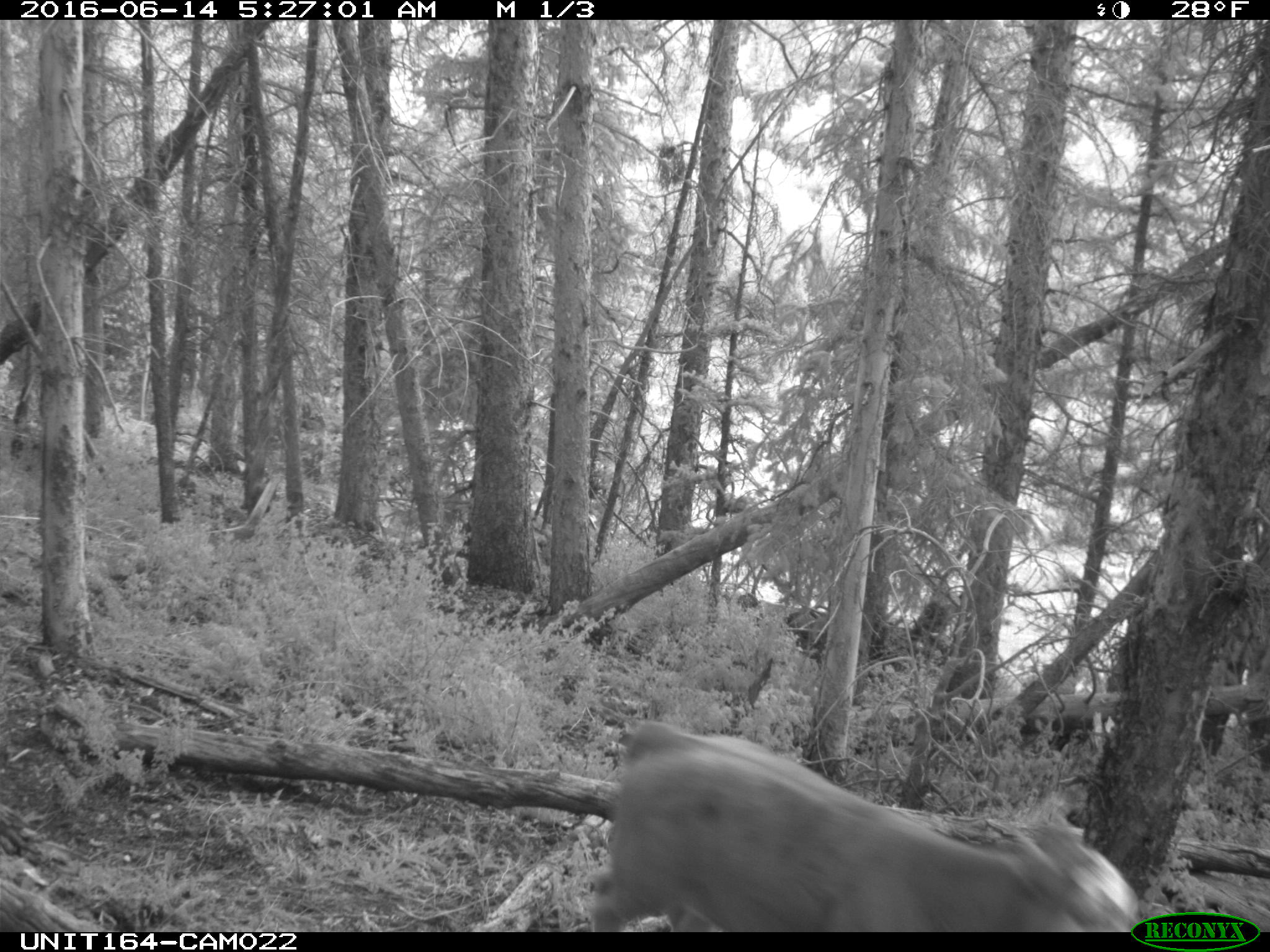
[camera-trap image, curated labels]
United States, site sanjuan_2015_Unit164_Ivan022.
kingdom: Animalia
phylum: Chordata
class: Mammalia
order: Artiodactyla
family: Bovidae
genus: Bos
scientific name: Bos taurus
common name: domestic cow